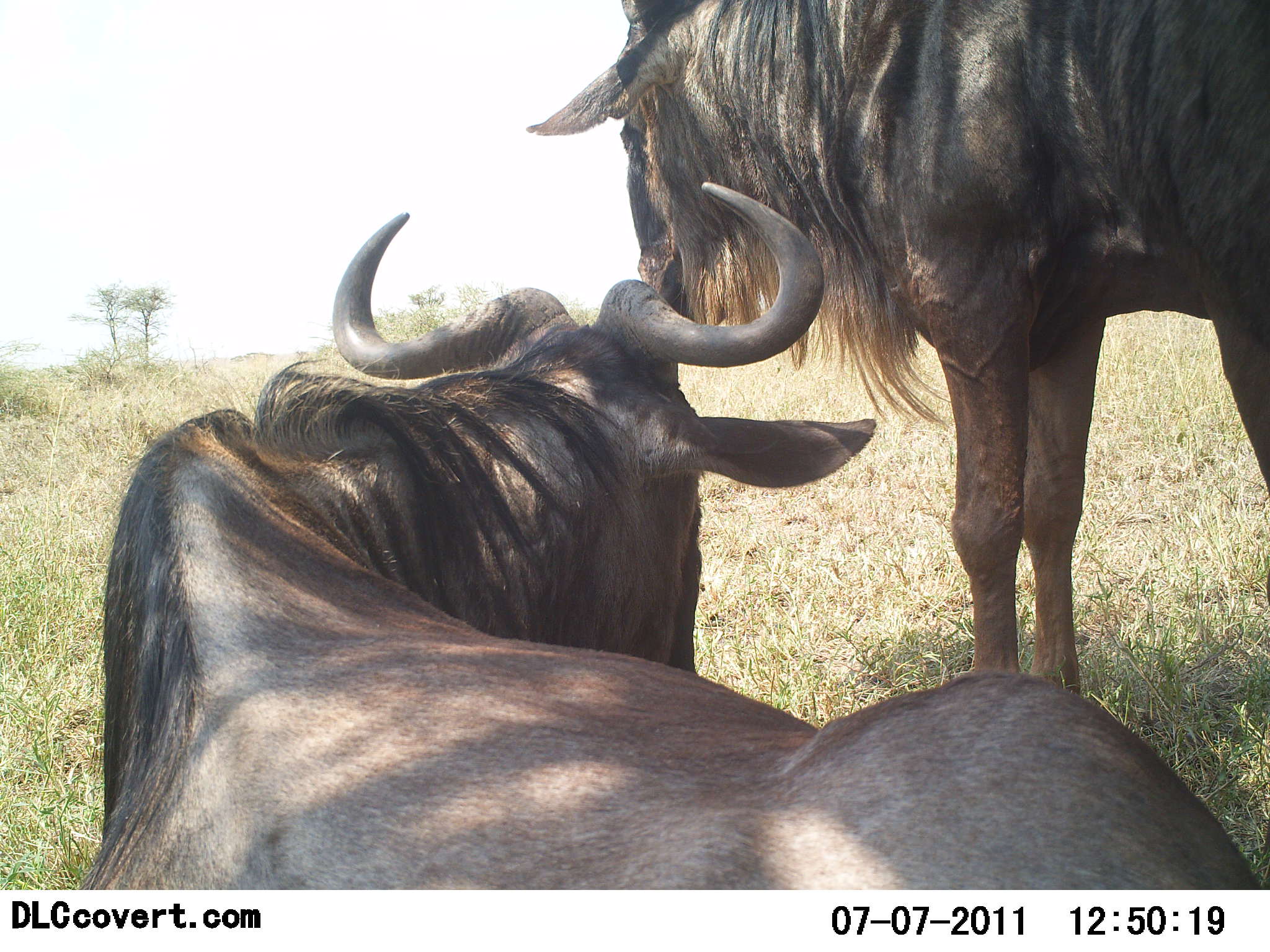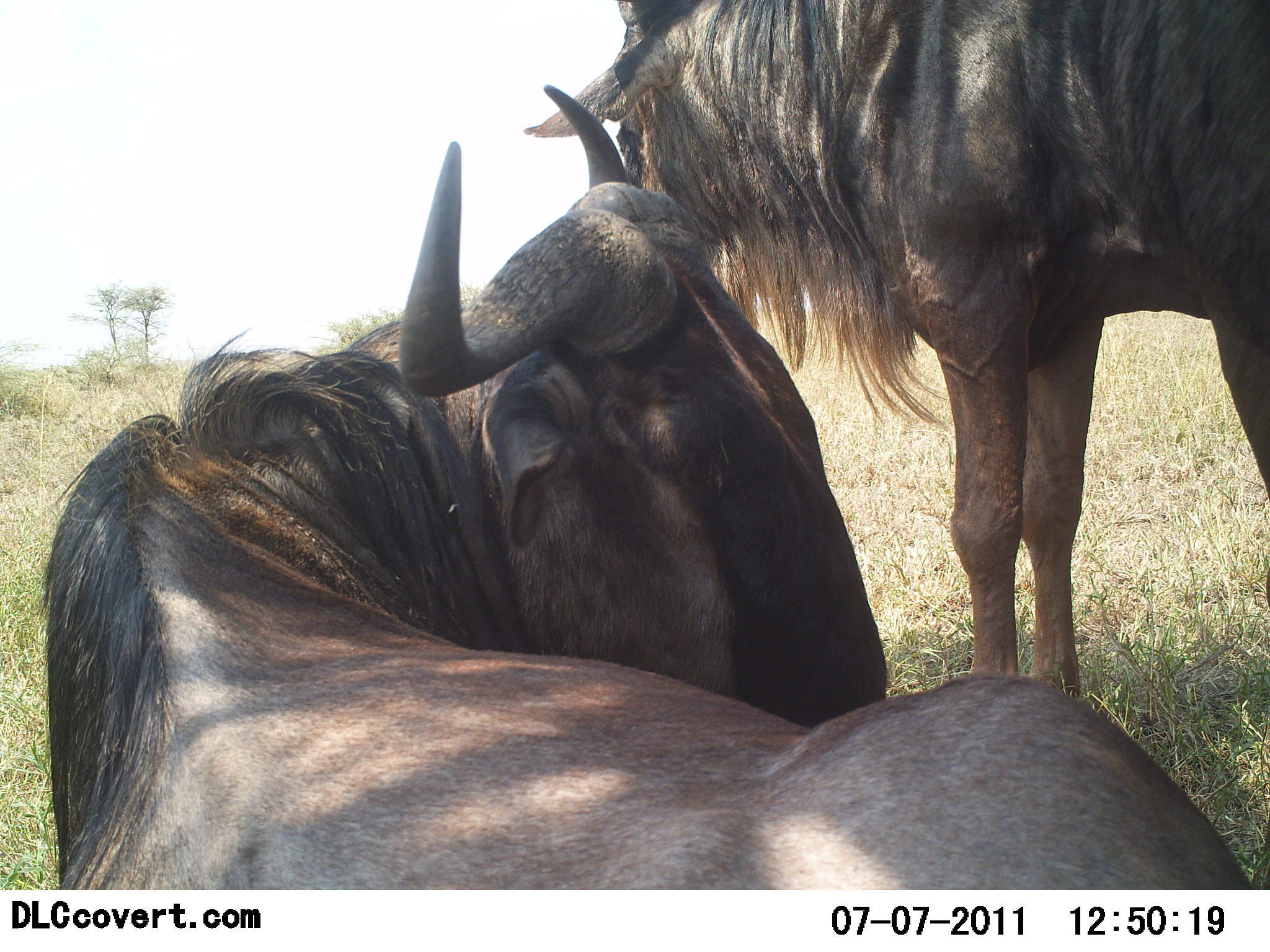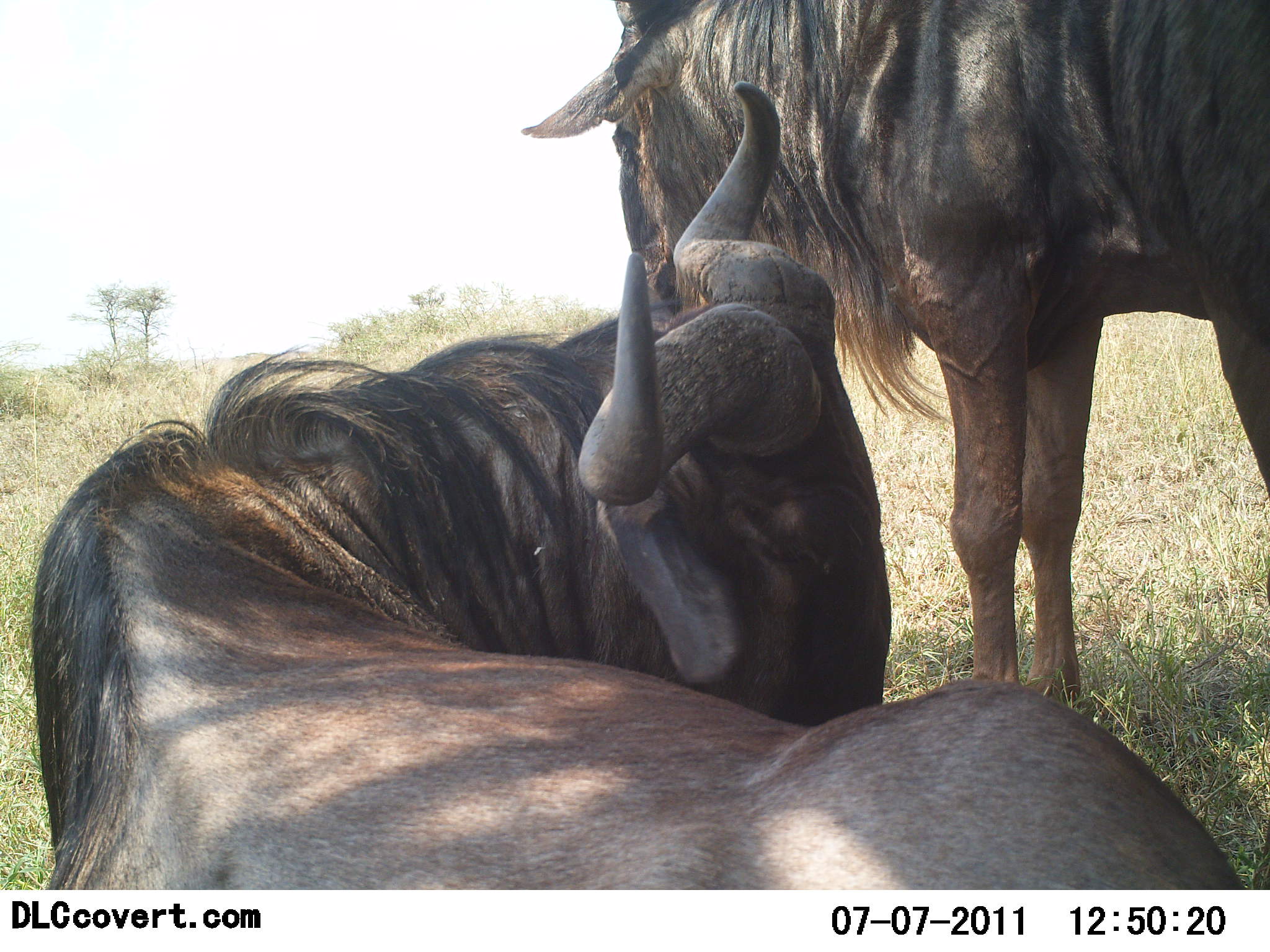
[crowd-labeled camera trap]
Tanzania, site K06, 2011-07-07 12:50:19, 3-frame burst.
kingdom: Animalia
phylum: Chordata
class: Mammalia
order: Artiodactyla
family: Bovidae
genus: Connochaetes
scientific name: Connochaetes taurinus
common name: blue wildebeest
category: wildebeest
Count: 2.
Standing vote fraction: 90%.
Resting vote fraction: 90%.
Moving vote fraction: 0%.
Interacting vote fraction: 0%.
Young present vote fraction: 0%.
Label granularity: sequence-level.